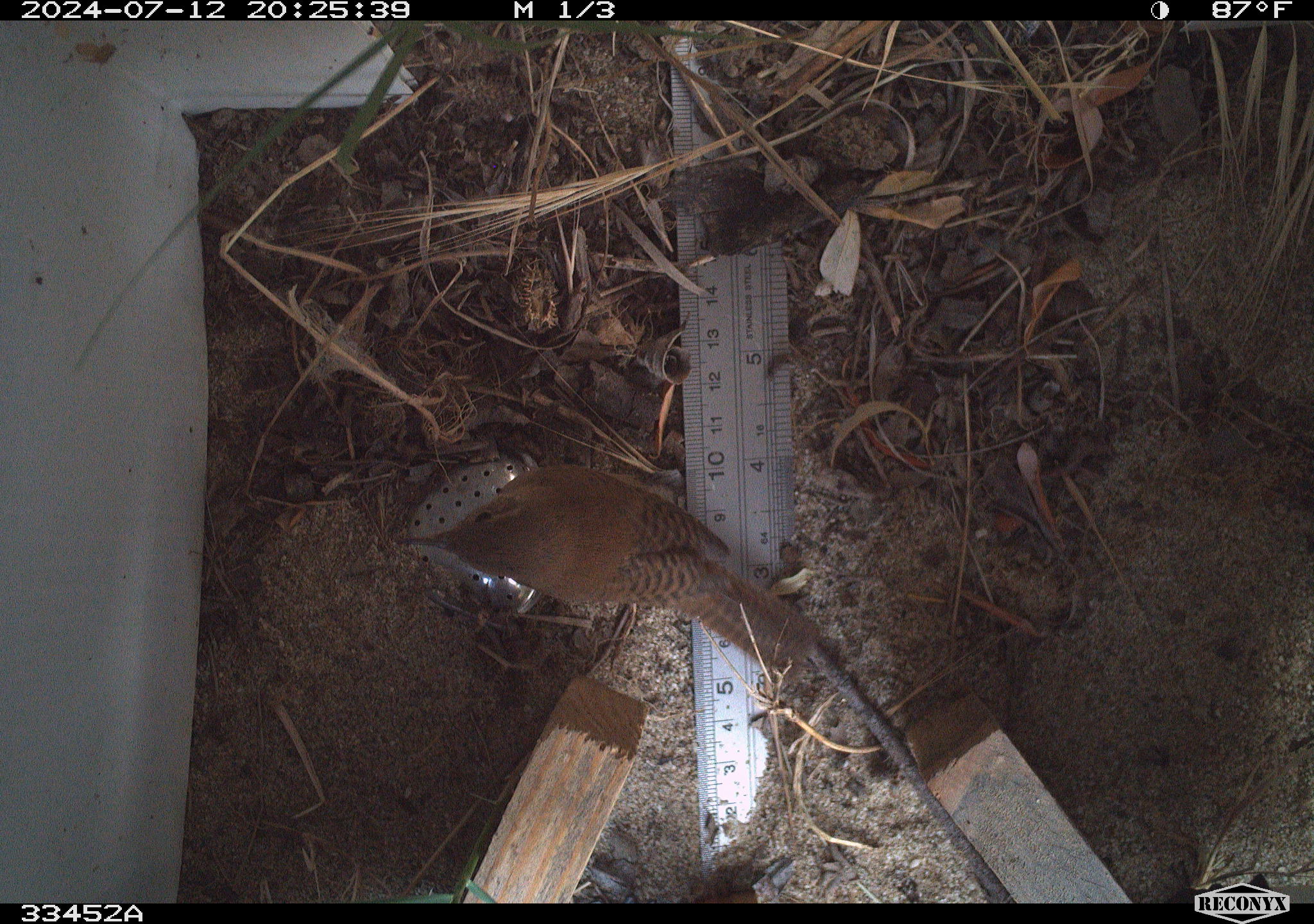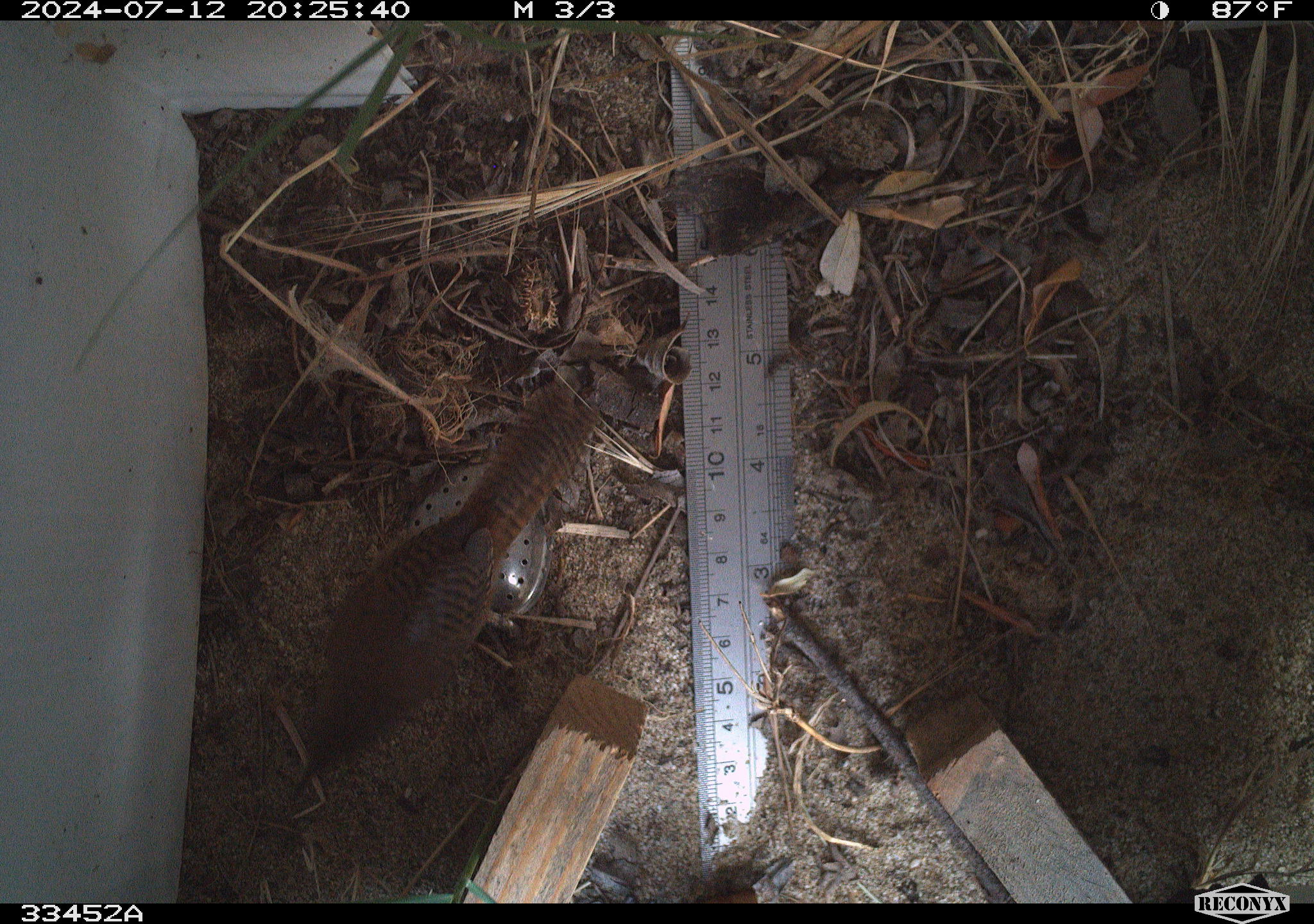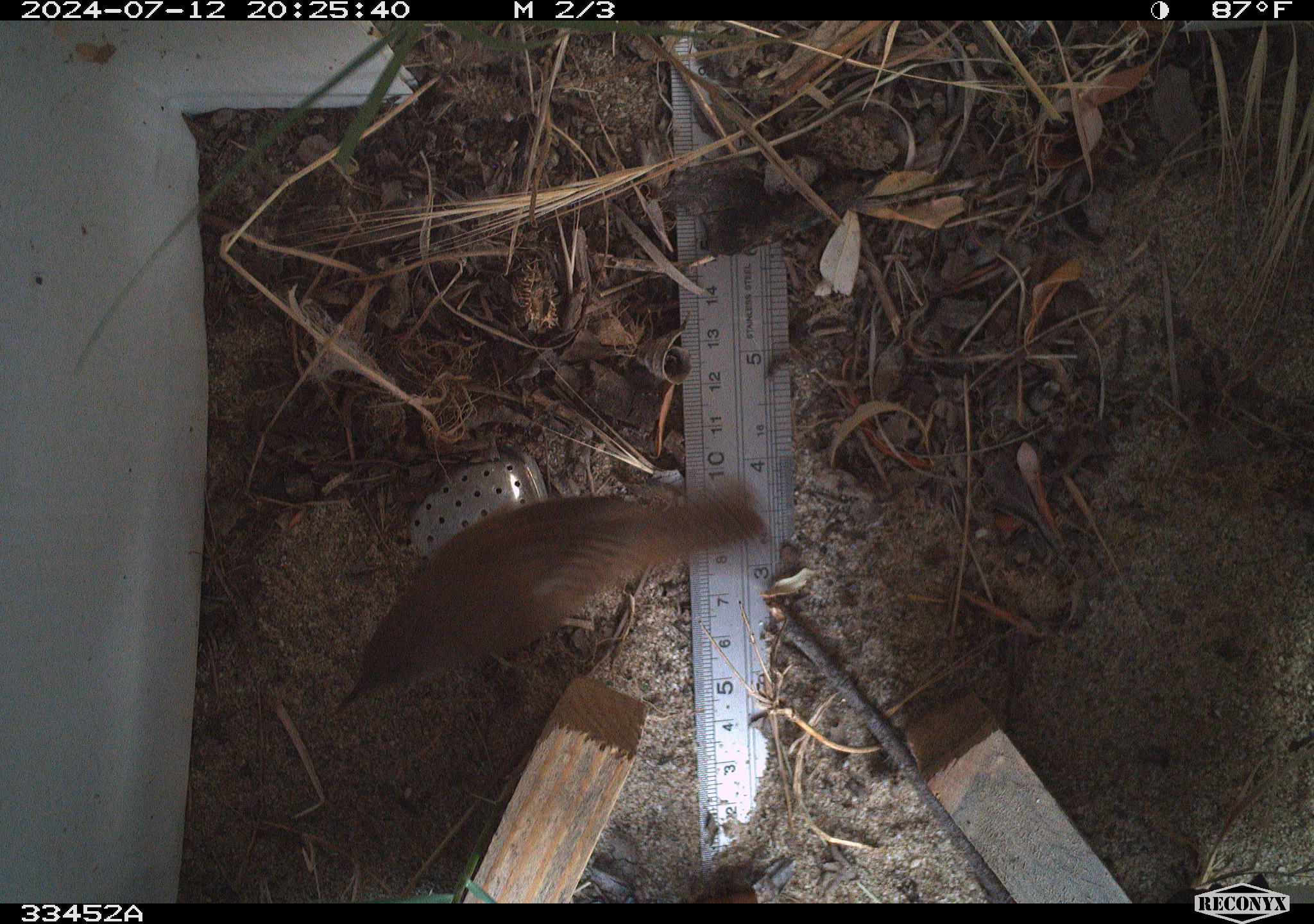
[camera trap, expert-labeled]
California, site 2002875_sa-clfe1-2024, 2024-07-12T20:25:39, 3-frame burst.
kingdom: Animalia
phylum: Chordata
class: Aves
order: Passeriformes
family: Troglodytidae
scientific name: Troglodytidae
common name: wren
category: troglodytidae family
Troglodytidae family (wren) (Troglodytidae).